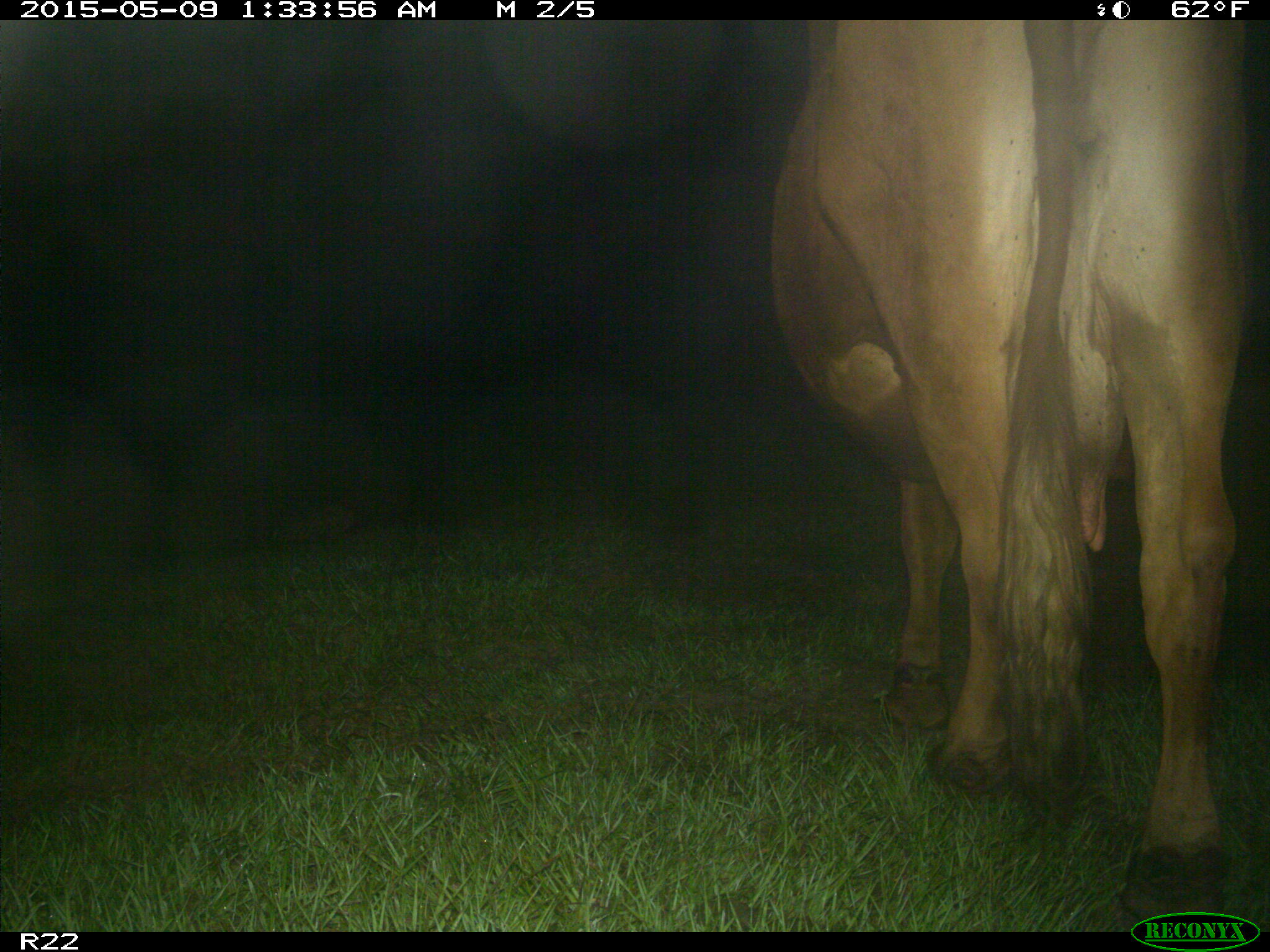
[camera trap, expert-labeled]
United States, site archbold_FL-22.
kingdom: Animalia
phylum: Chordata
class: Mammalia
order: Artiodactyla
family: Bovidae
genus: Bos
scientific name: Bos taurus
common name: domestic cow